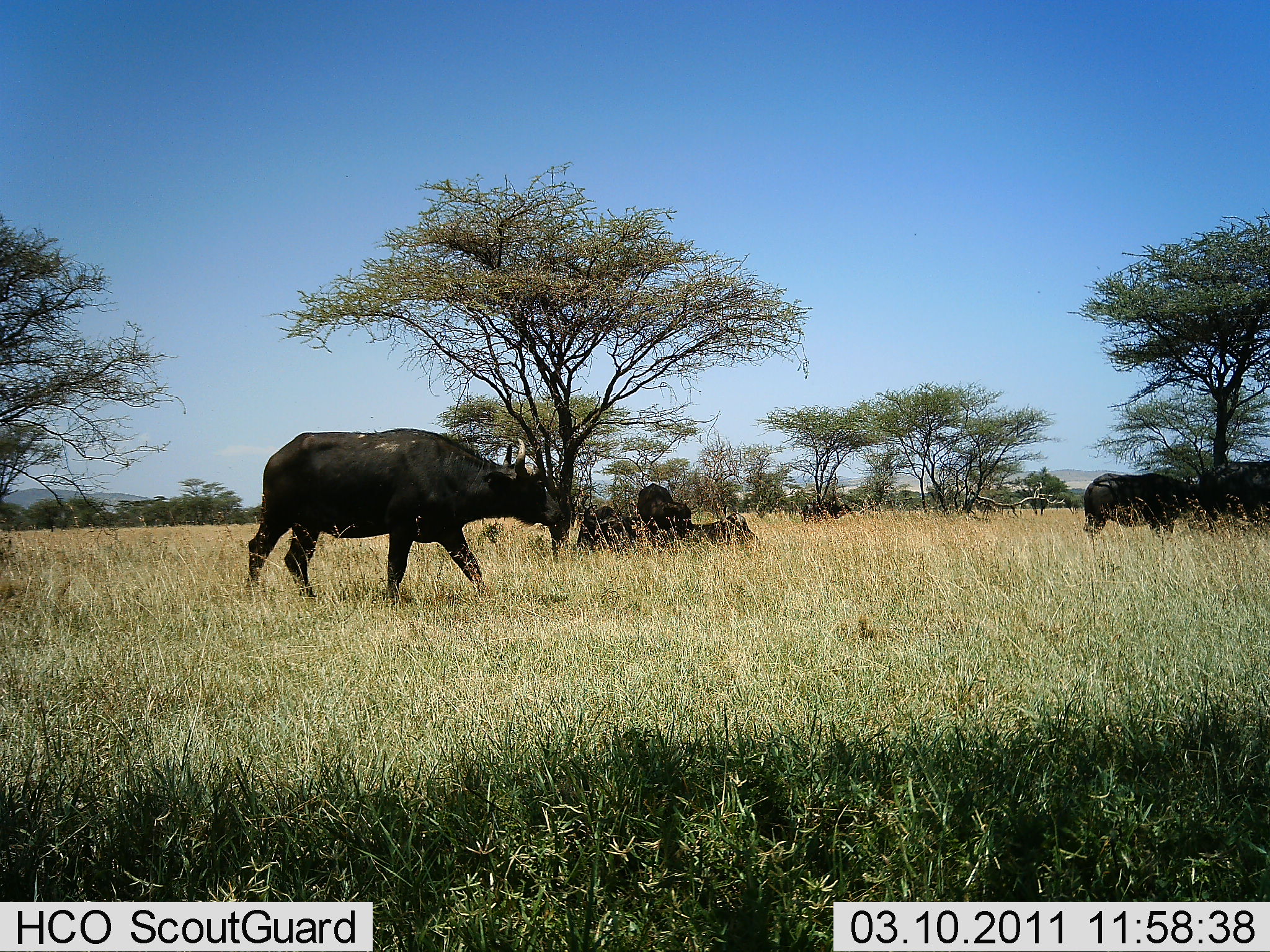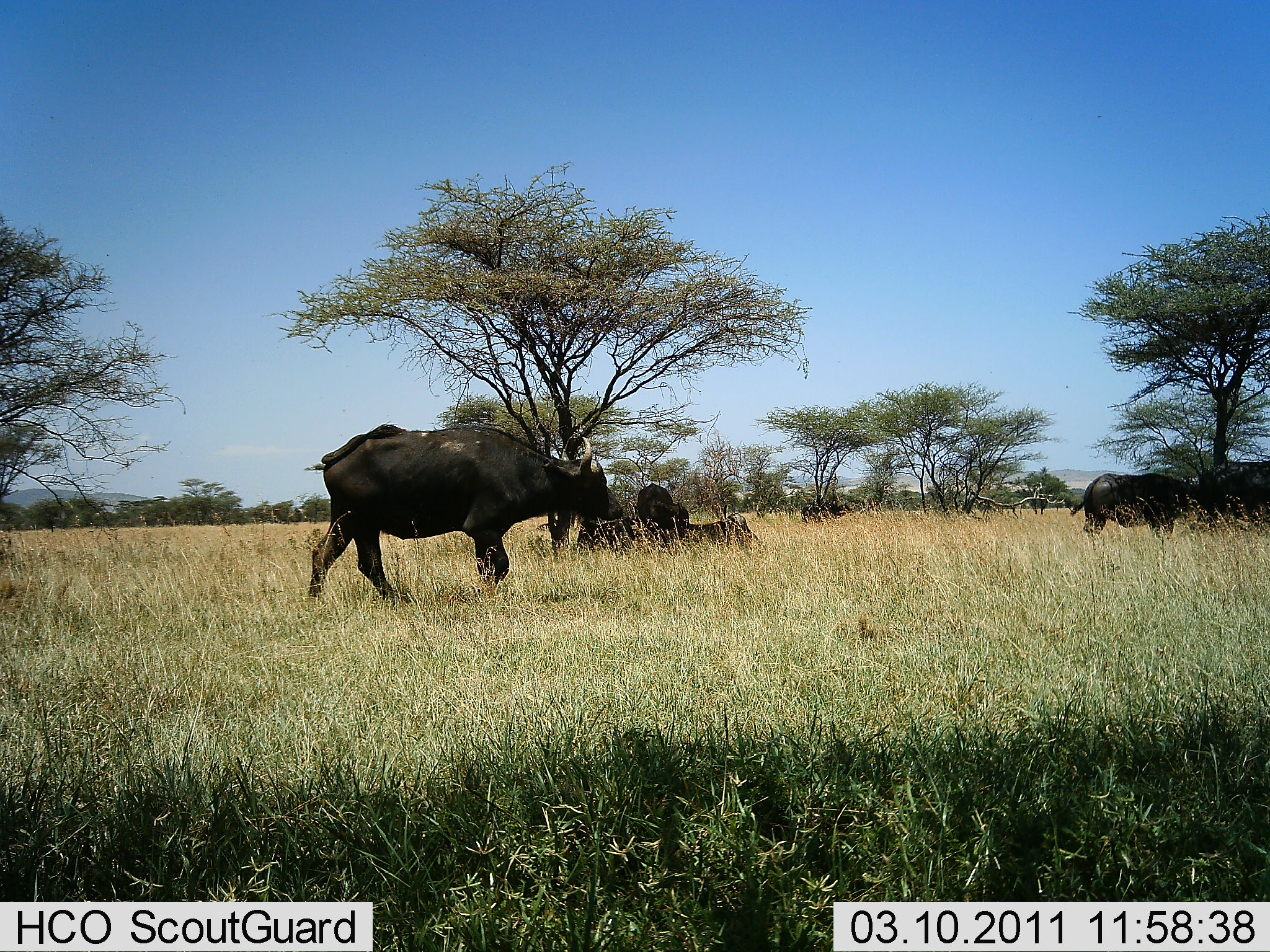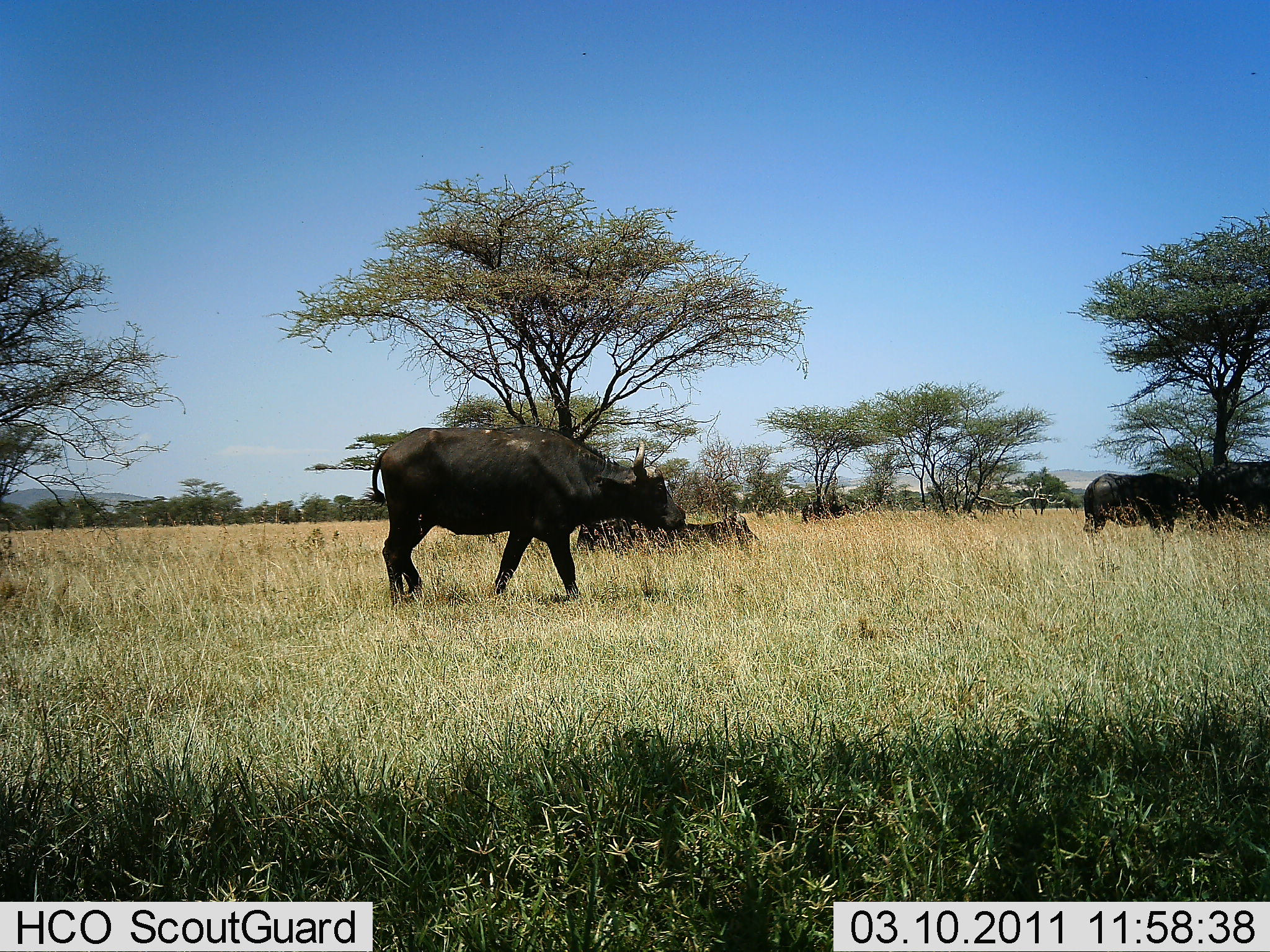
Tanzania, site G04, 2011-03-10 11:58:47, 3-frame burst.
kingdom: Animalia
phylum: Chordata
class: Mammalia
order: Artiodactyla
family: Bovidae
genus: Syncerus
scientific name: Syncerus caffer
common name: cape buffalo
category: buffalo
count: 7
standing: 91%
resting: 64%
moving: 73%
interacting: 0%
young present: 0%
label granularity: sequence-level